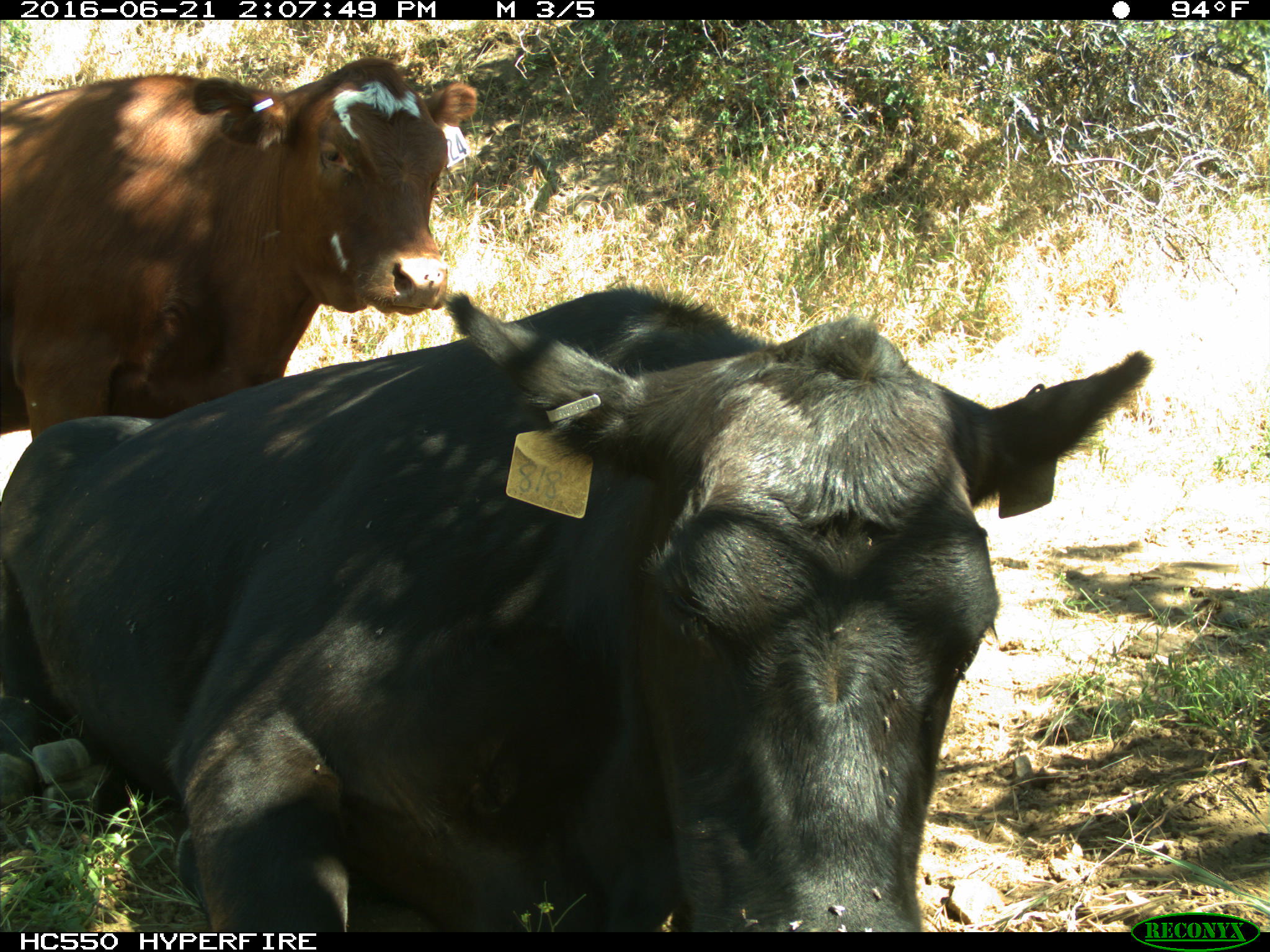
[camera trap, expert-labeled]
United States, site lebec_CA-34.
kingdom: Animalia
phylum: Chordata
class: Mammalia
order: Artiodactyla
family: Bovidae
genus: Bos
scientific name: Bos taurus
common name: domestic cow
Bos taurus (domestic cow).